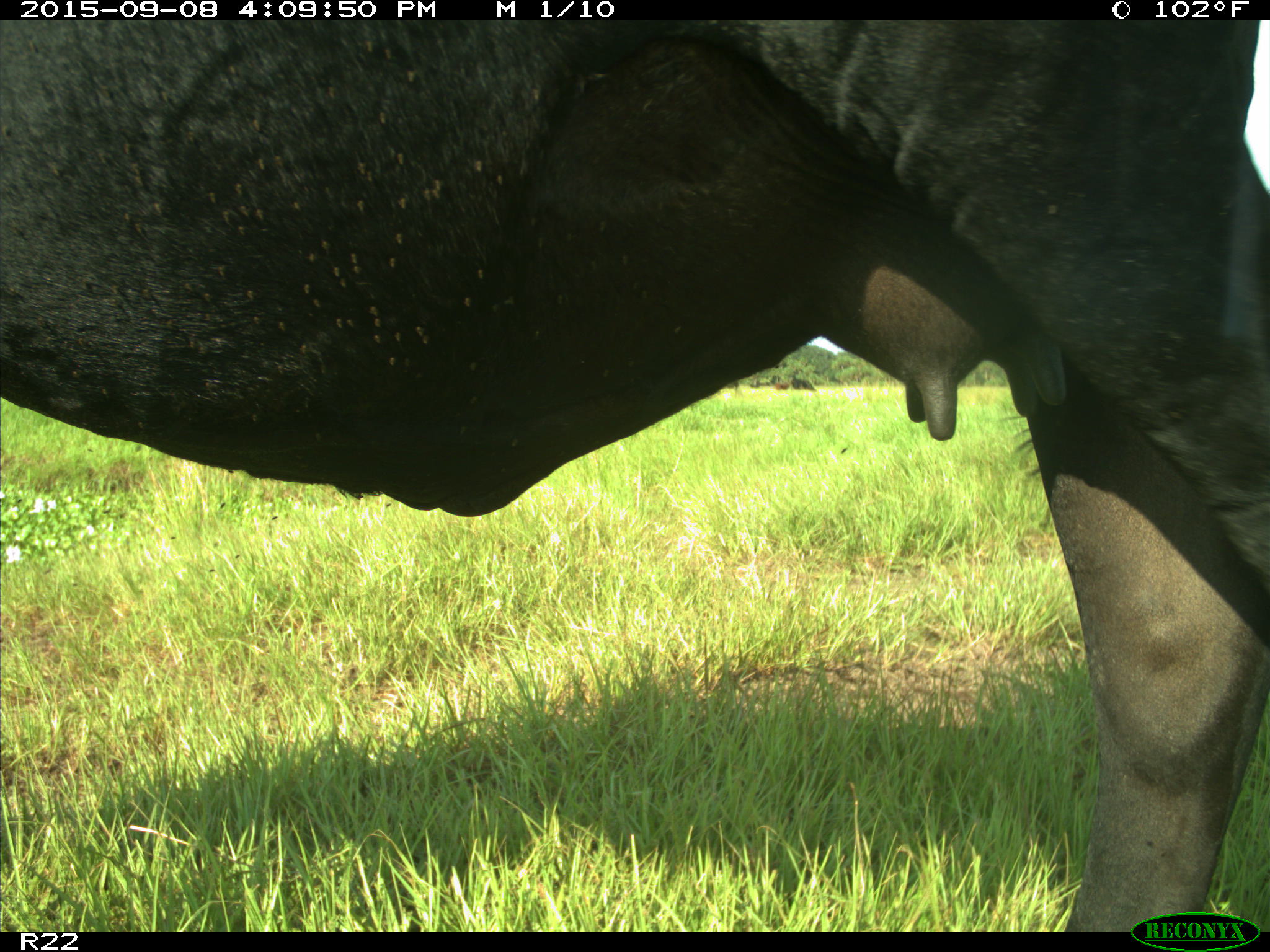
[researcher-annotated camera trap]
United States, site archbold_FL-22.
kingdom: Animalia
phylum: Chordata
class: Mammalia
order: Artiodactyla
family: Bovidae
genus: Bos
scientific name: Bos taurus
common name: domestic cow